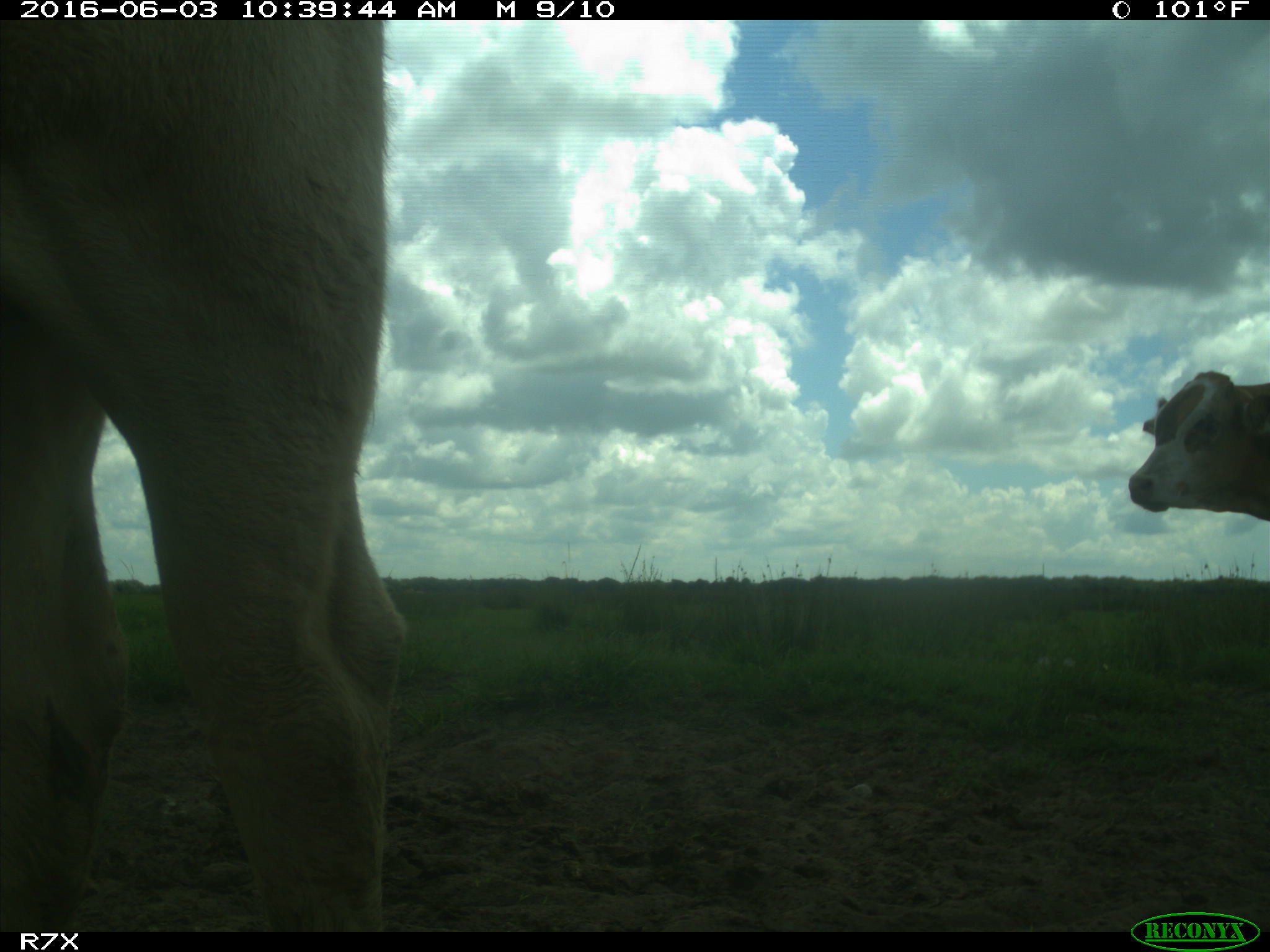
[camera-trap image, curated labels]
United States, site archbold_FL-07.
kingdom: Animalia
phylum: Chordata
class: Mammalia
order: Artiodactyla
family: Bovidae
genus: Bos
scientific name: Bos taurus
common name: domestic cow